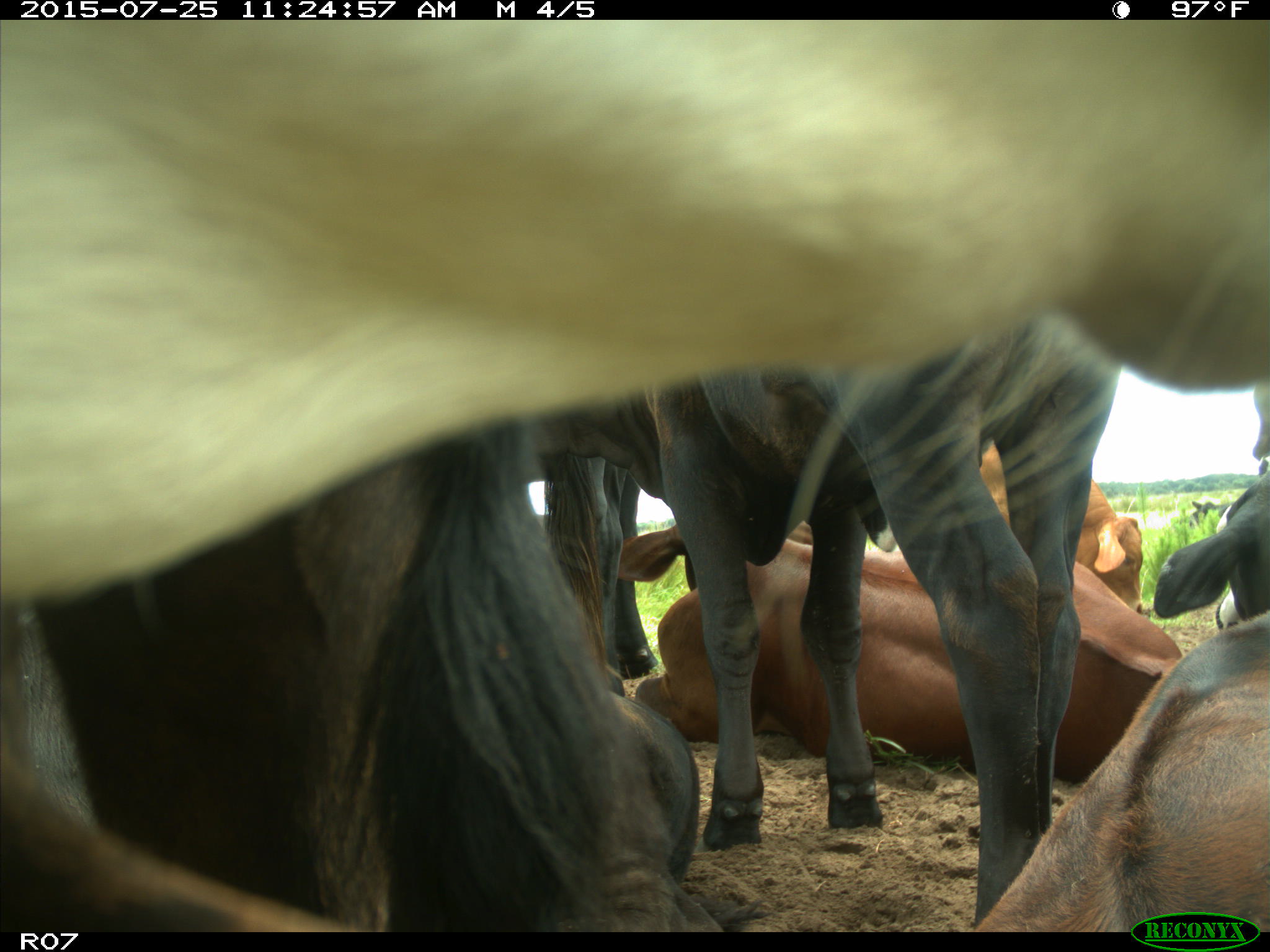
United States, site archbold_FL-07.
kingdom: Animalia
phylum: Chordata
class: Mammalia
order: Artiodactyla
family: Bovidae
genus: Bos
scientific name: Bos taurus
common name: domestic cow